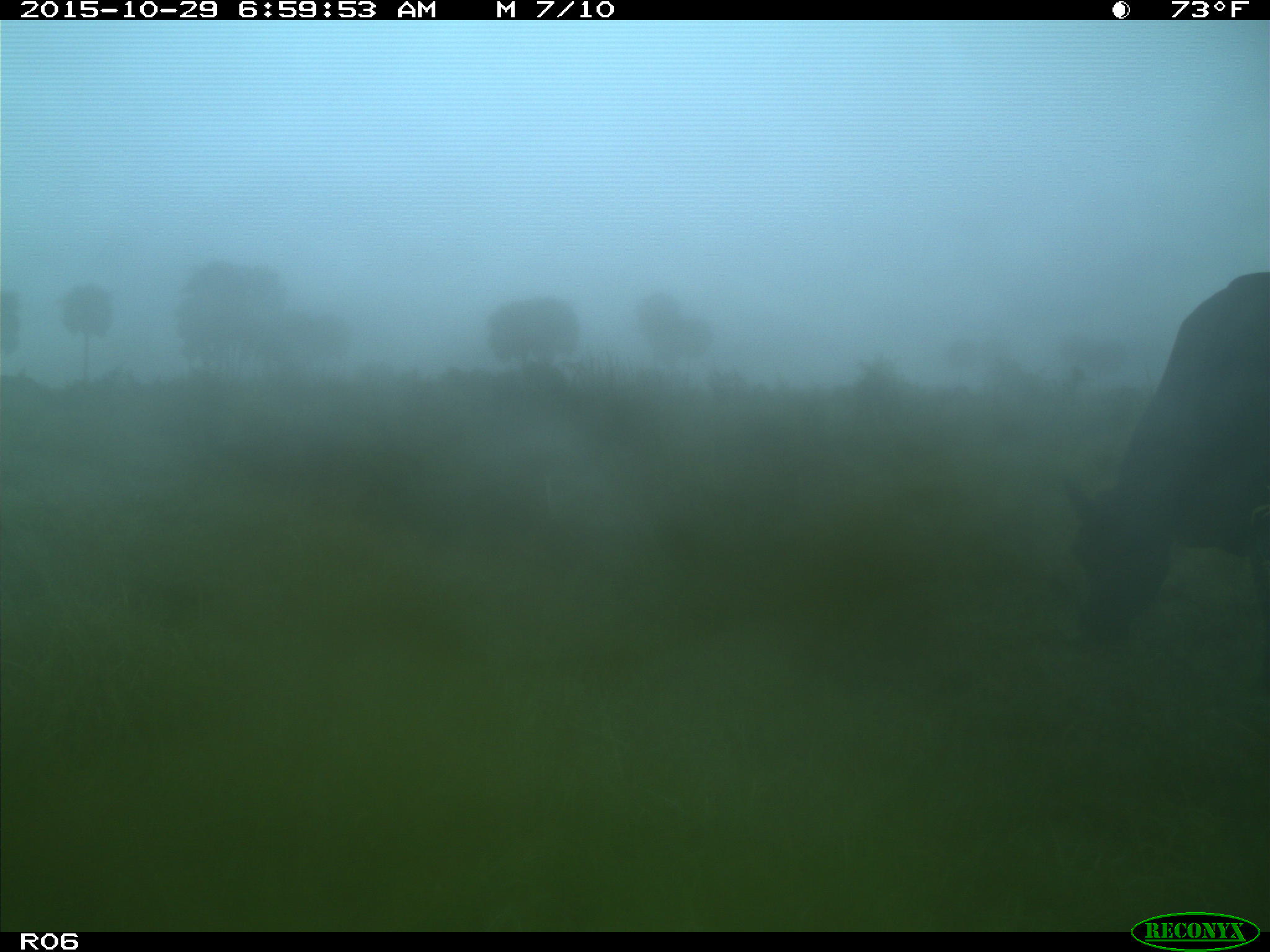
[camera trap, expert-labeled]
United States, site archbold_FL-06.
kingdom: Animalia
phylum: Chordata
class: Mammalia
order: Artiodactyla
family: Bovidae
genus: Bos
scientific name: Bos taurus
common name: domestic cow